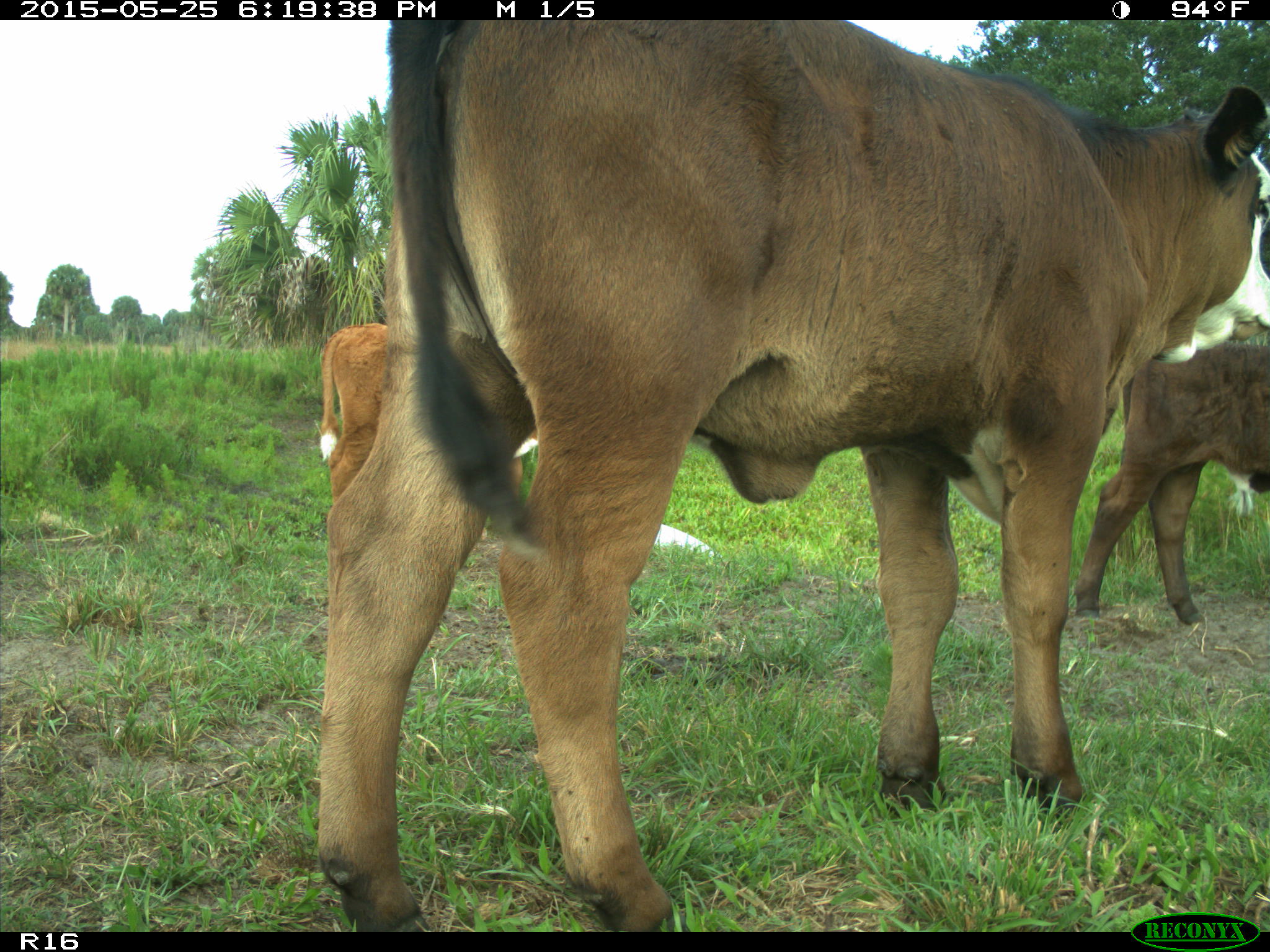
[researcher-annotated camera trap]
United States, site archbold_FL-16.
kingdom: Animalia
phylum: Chordata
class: Mammalia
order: Artiodactyla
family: Bovidae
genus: Bos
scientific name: Bos taurus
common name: domestic cow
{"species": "Bos taurus (domestic cow)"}